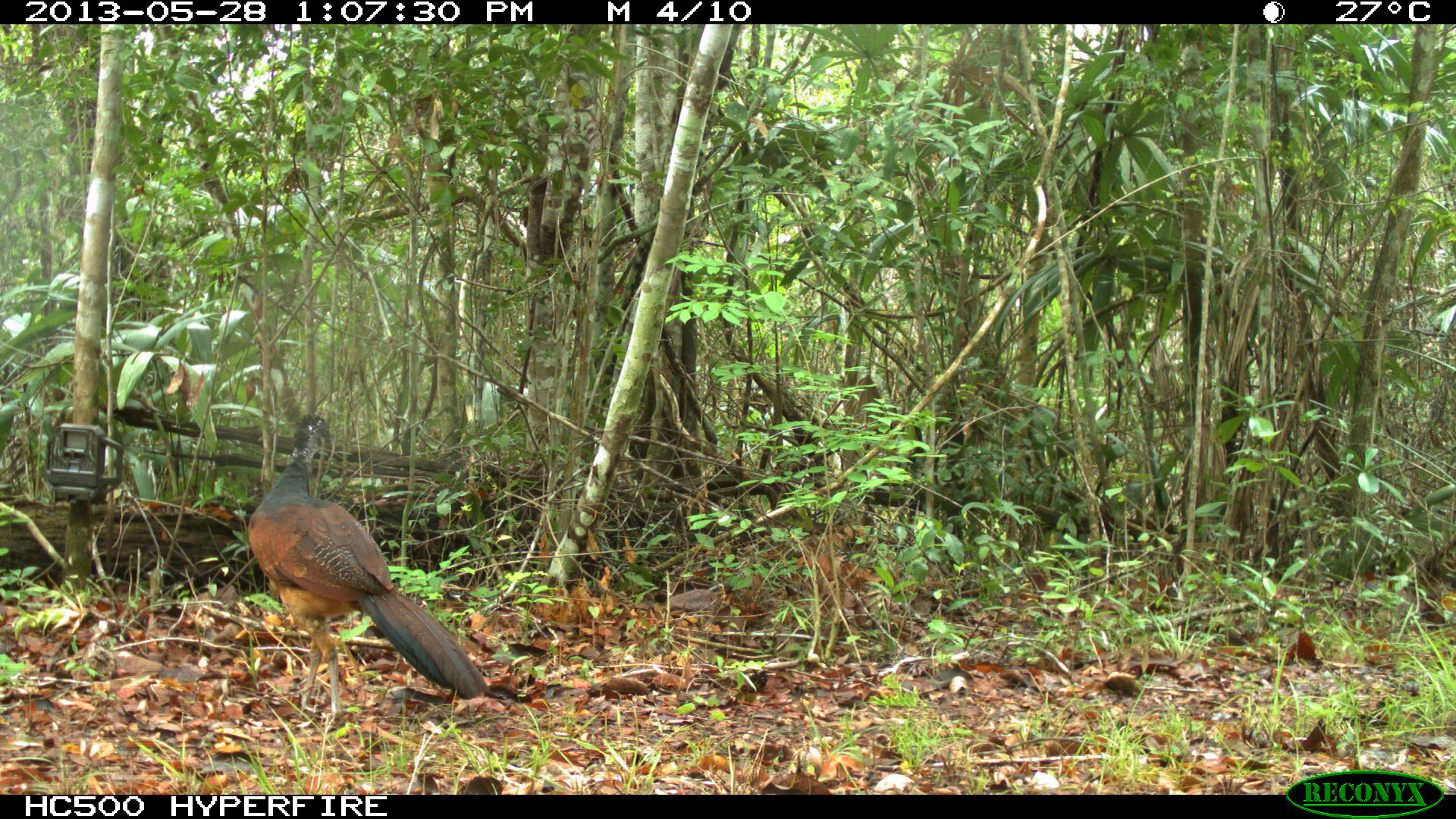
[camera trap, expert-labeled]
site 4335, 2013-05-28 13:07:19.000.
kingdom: Animalia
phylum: Chordata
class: Aves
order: Galliformes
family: Cracidae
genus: Crax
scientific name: Crax rubra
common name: great curassow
Crax rubra (great curassow), count 1, sex female.